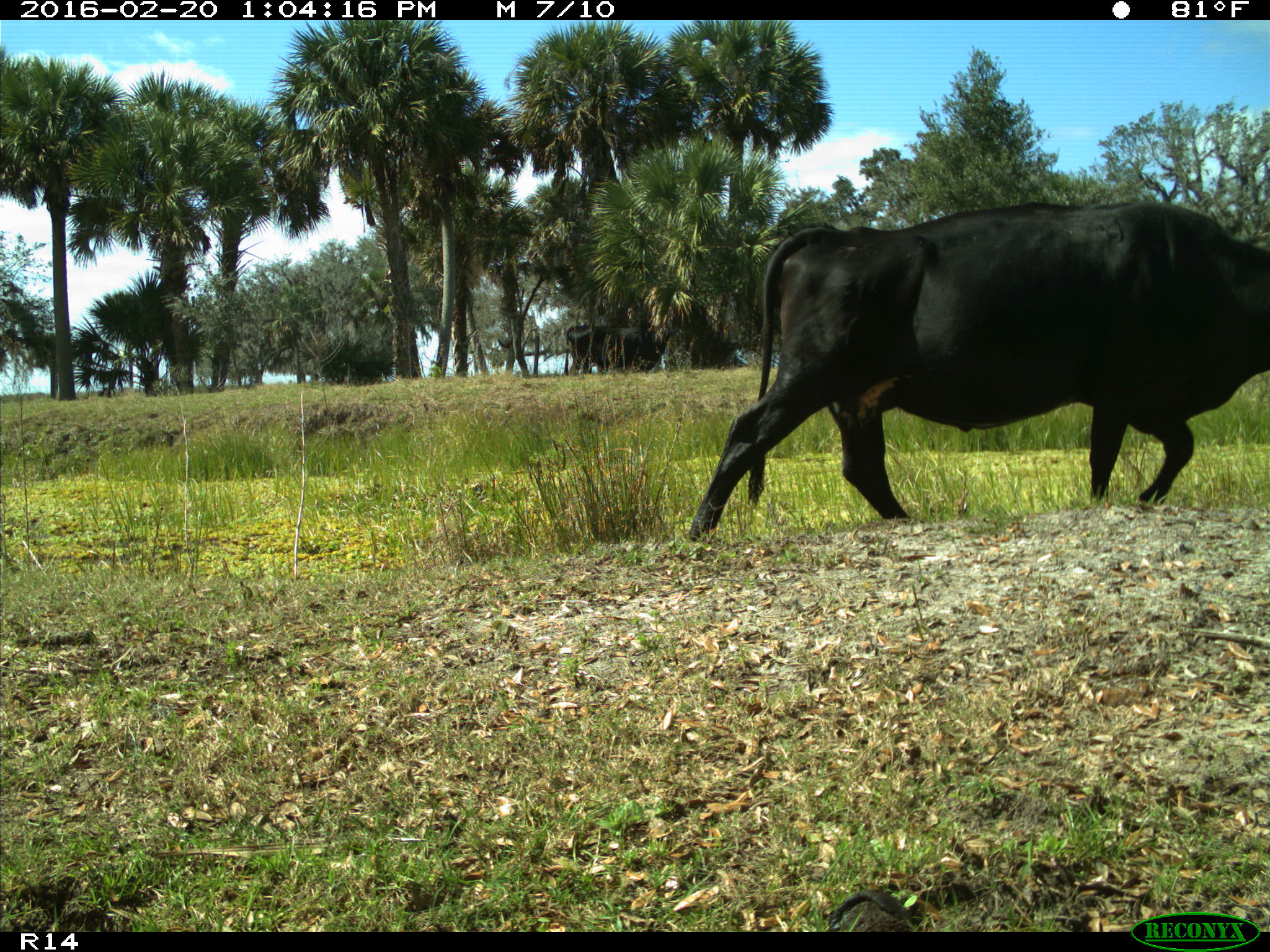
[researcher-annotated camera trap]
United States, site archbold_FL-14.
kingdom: Animalia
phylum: Chordata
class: Mammalia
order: Artiodactyla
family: Bovidae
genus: Bos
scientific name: Bos taurus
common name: domestic cow